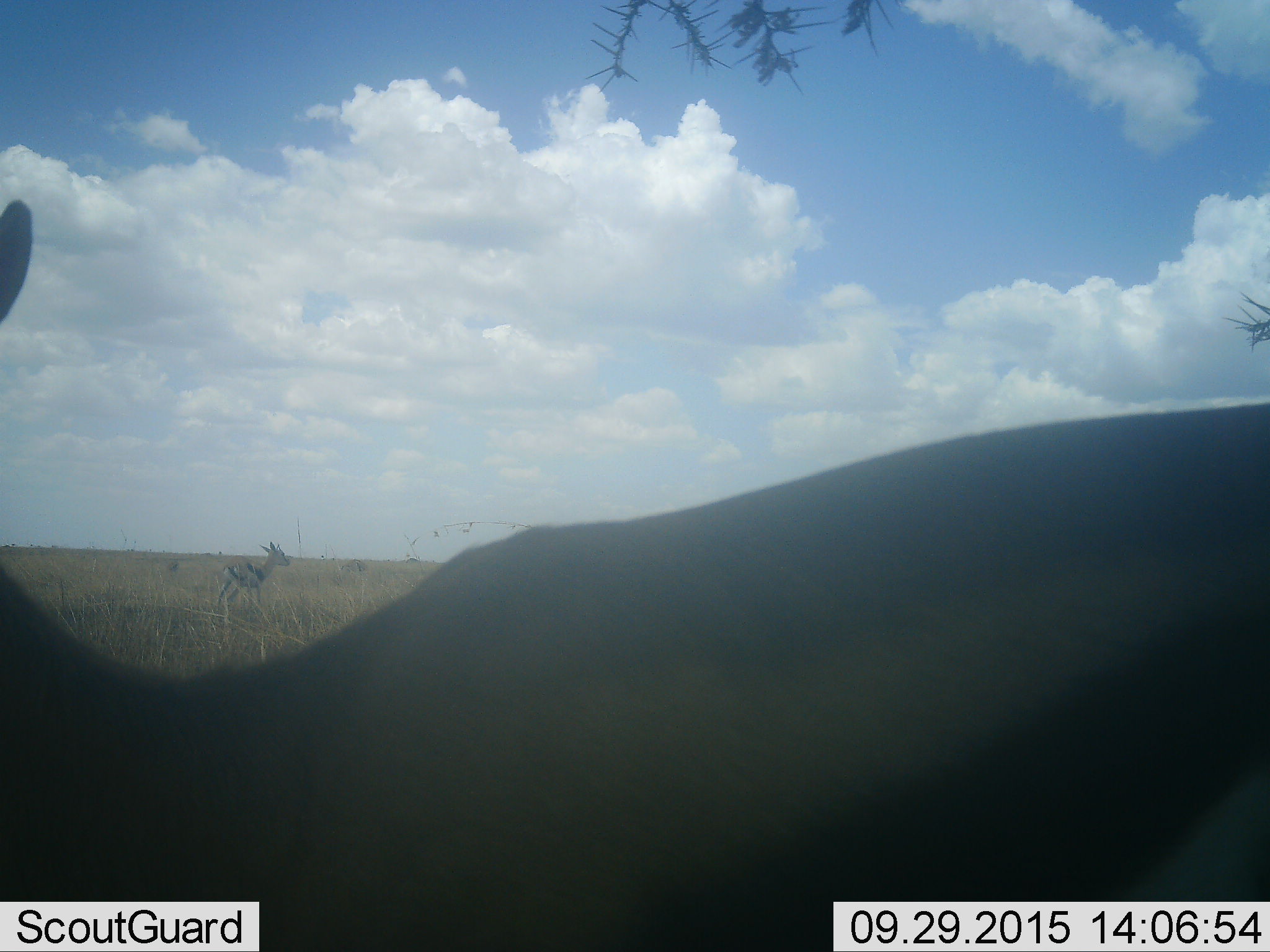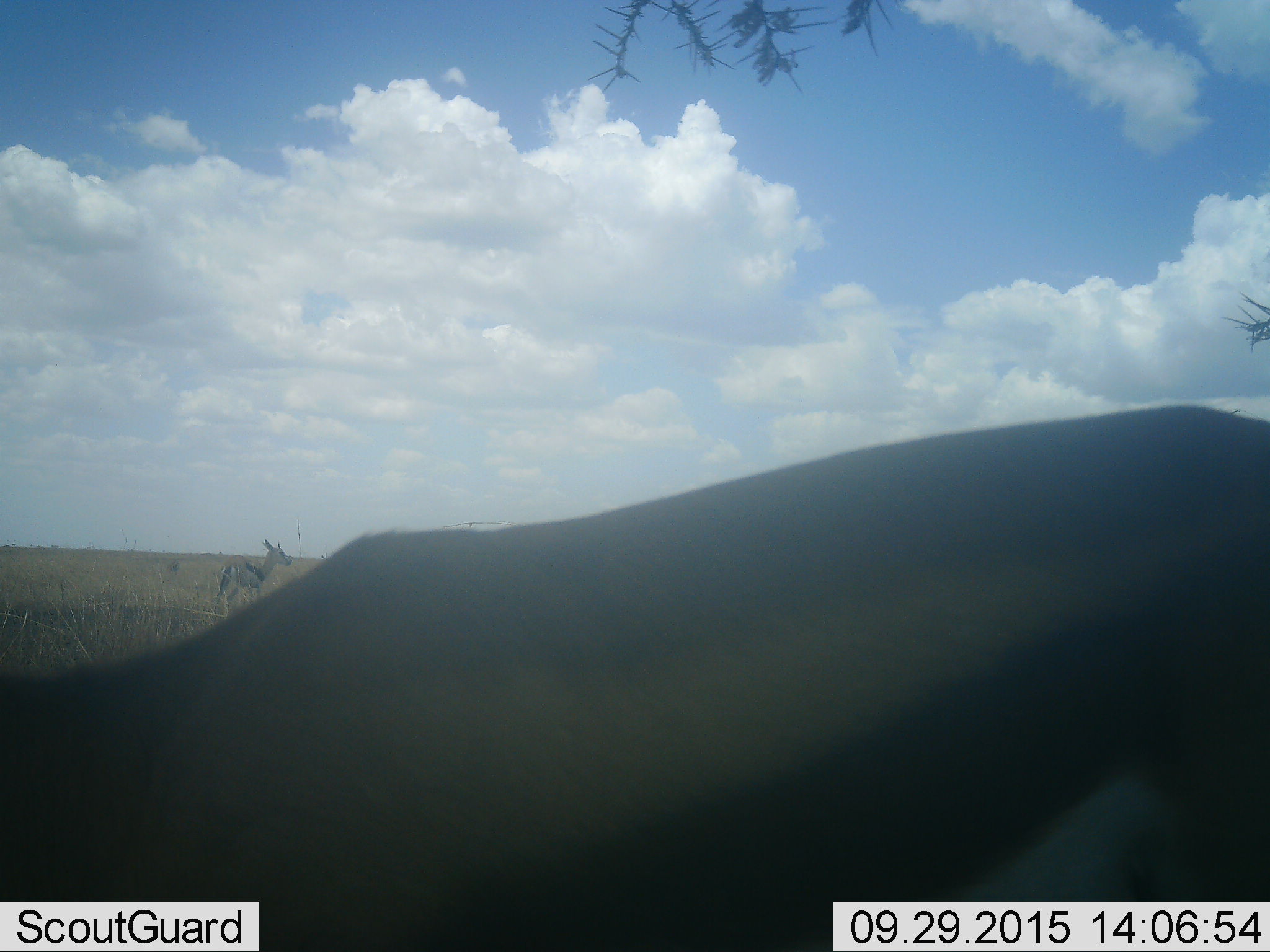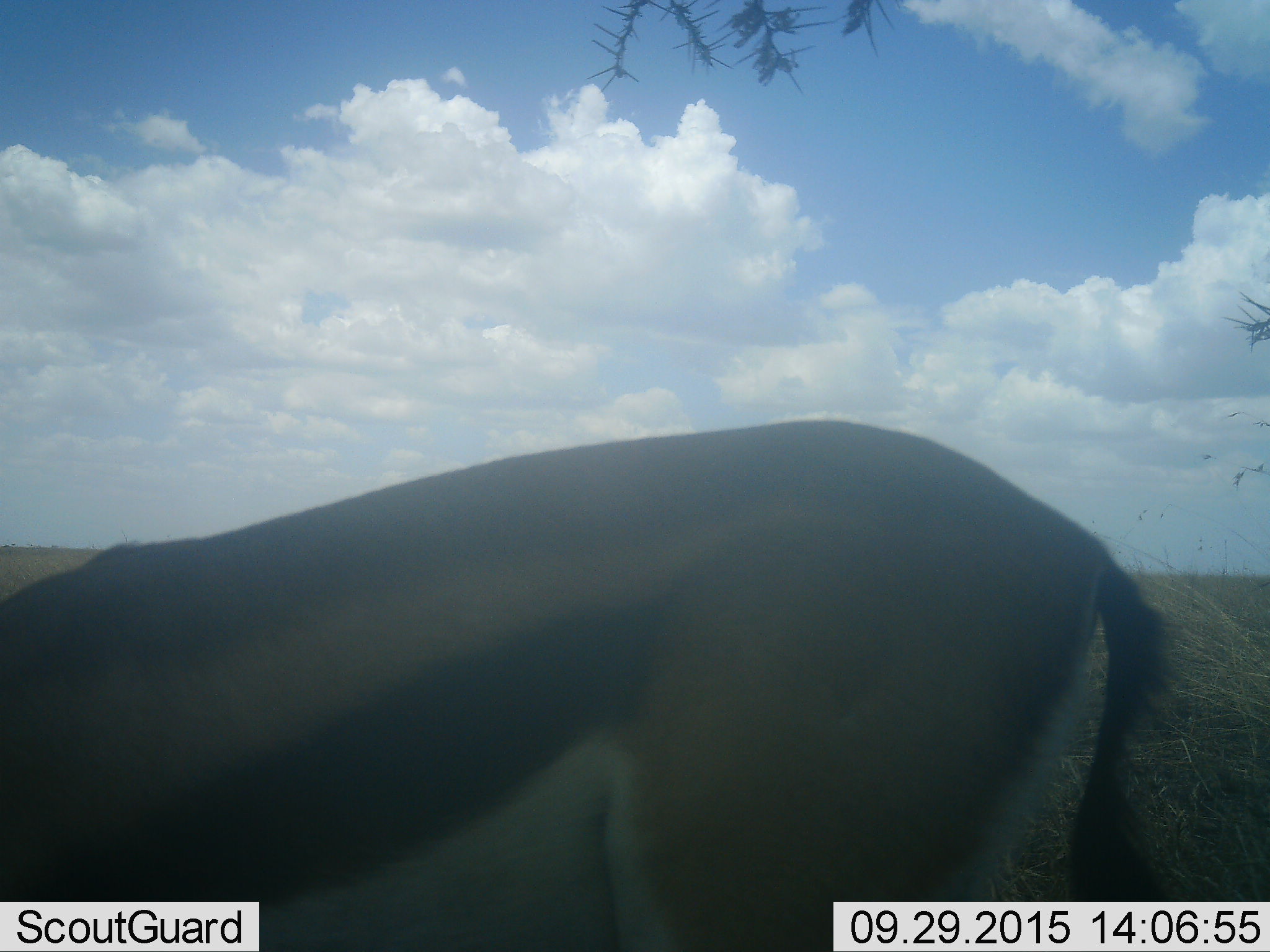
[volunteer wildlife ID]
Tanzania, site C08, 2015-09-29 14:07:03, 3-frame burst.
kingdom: Animalia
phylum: Chordata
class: Mammalia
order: Artiodactyla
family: Bovidae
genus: Eudorcas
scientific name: Eudorcas thomsonii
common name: thomson's gazelle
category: gazellethomsons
Gazellethomsons (thomson's gazelle) (Eudorcas thomsonii), count 2. Behavior (volunteer vote fractions): standing 75%, resting 0%, moving 58%, interacting 0%. Young present (vote fraction): 17%. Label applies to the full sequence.